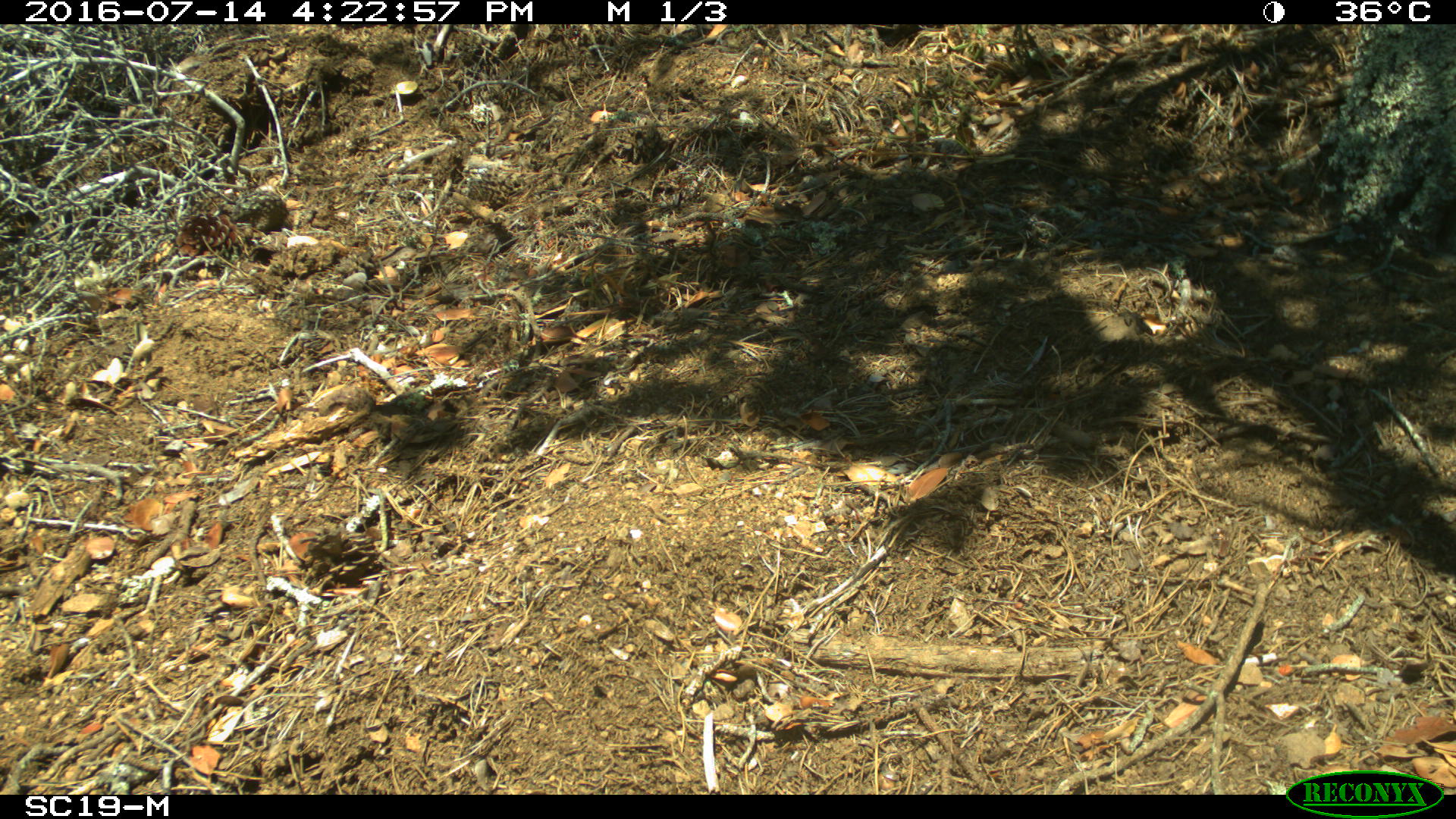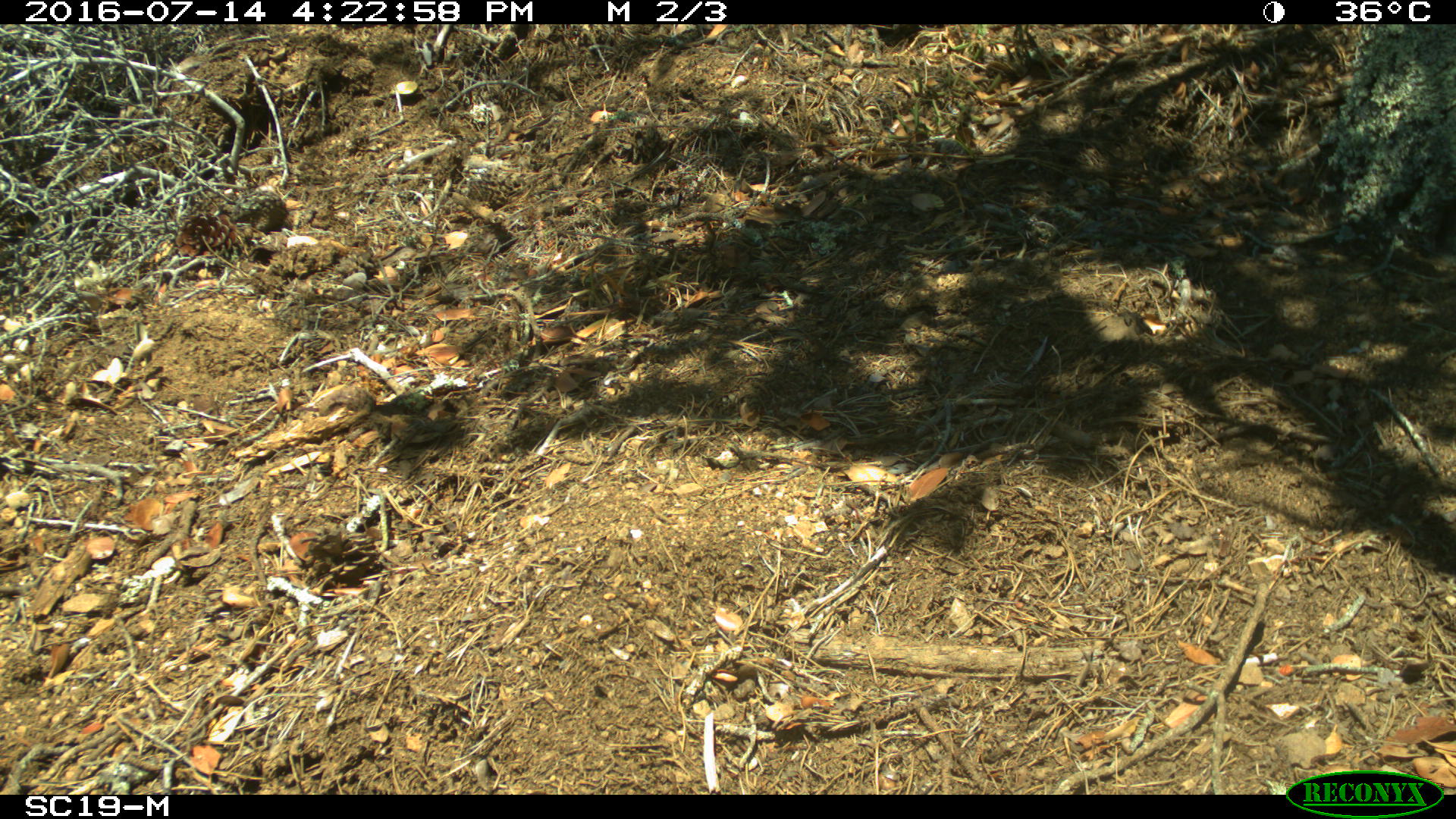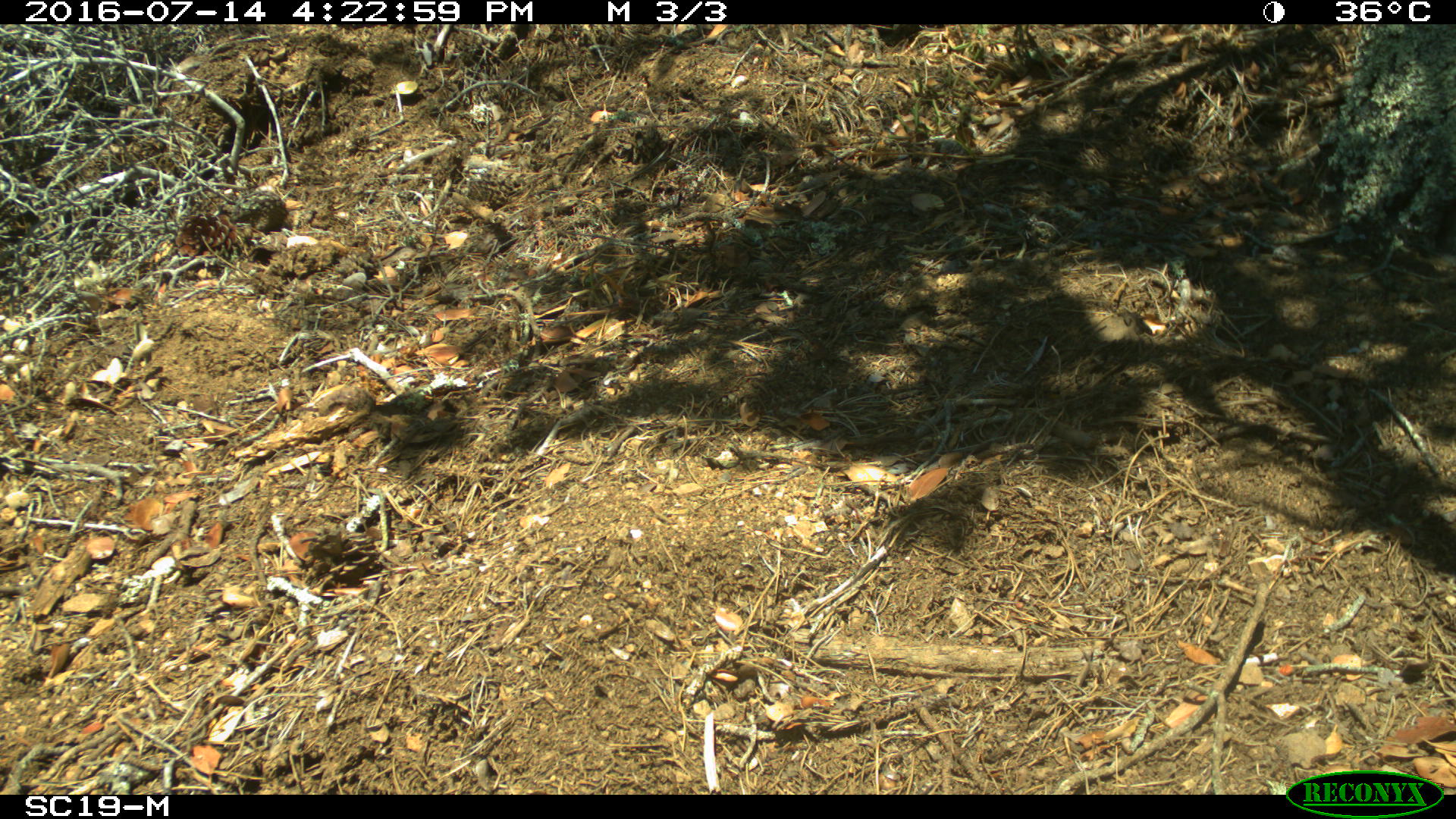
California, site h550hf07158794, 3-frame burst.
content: no animal present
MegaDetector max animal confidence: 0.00